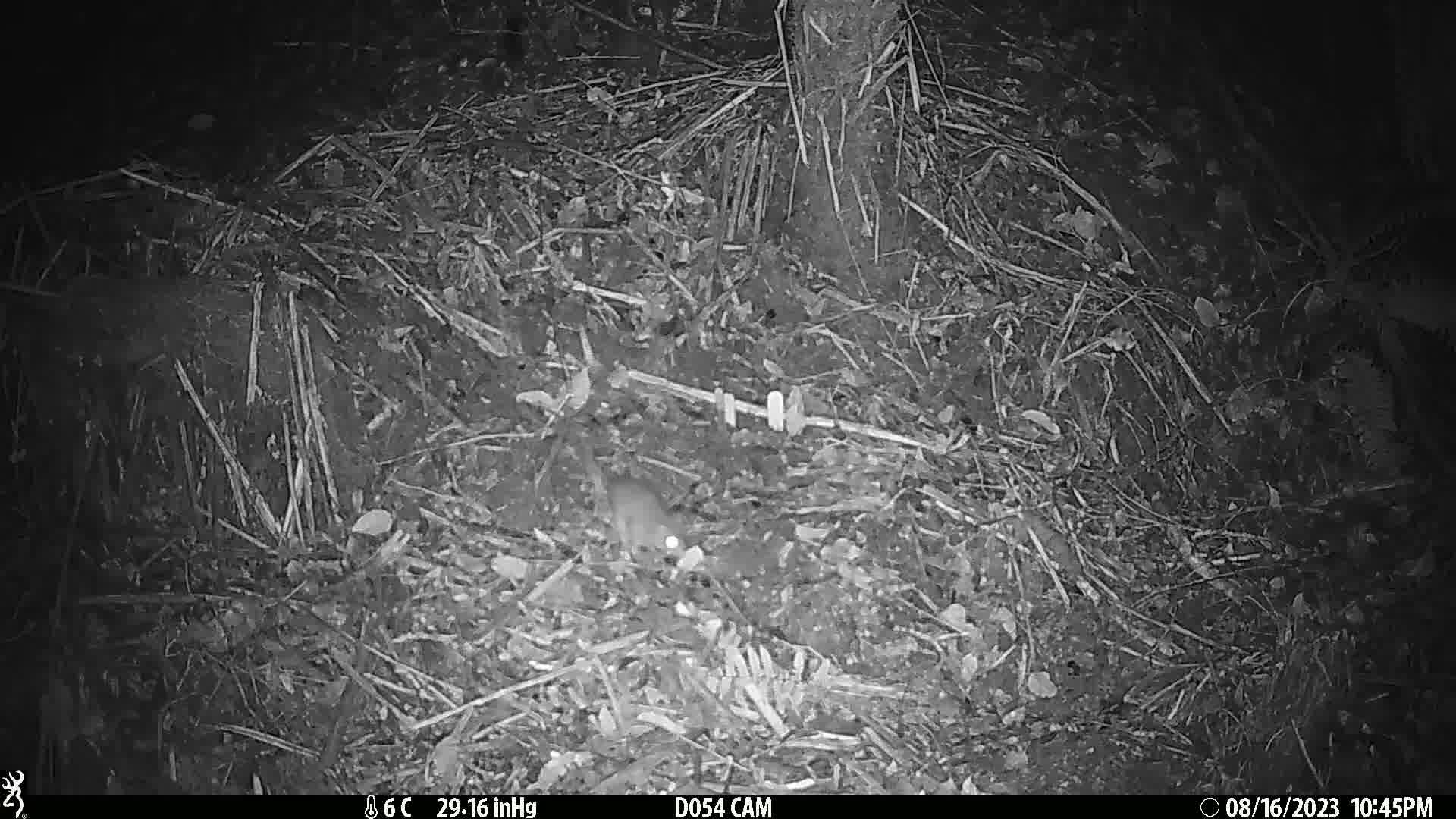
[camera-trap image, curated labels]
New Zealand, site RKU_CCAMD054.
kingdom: Animalia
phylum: Chordata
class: Mammalia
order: Rodentia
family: Muridae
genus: Rattus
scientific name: Rattus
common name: rat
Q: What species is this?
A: Rat (Rattus).